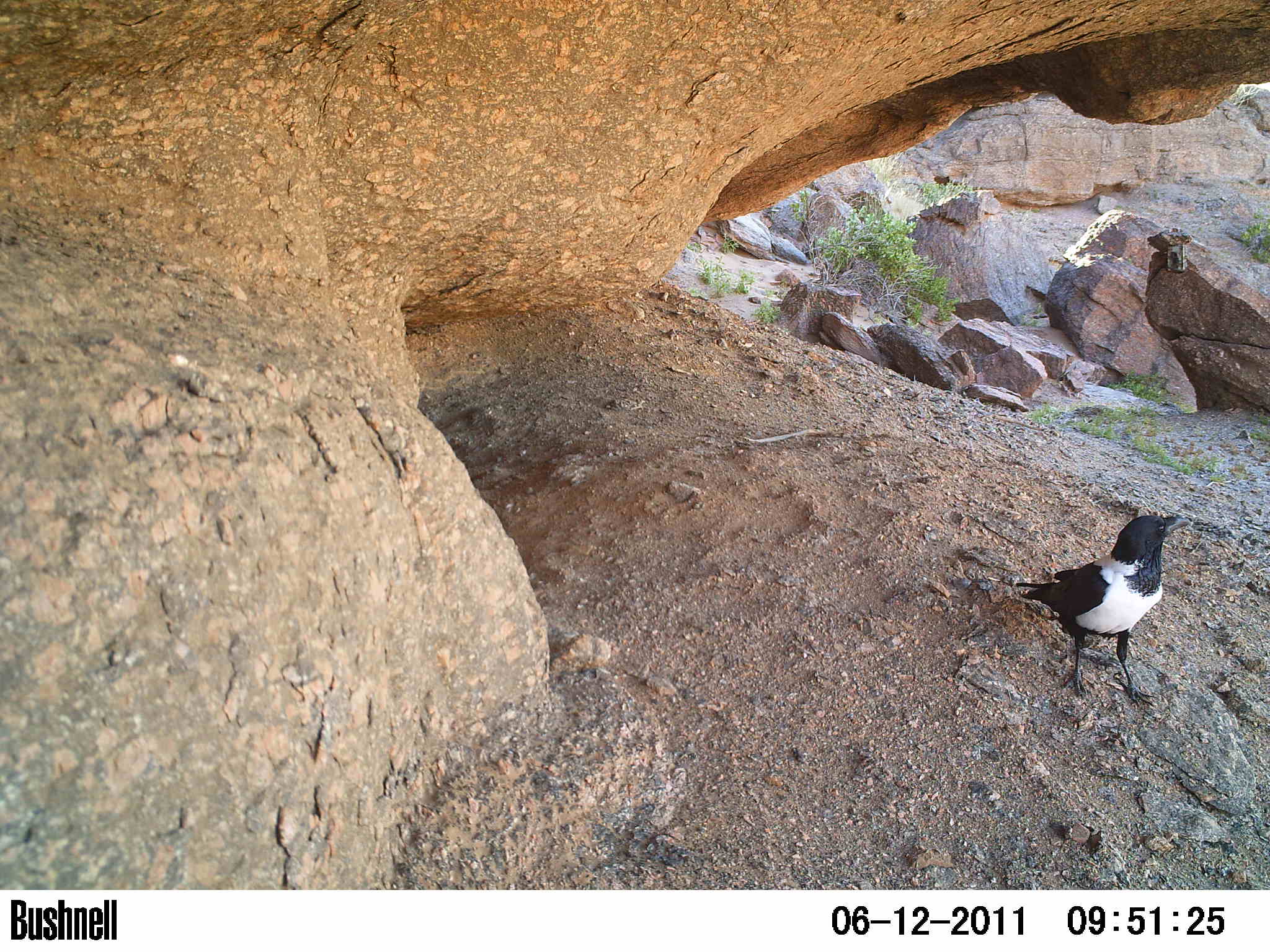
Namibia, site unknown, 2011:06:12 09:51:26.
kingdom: Animalia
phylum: Chordata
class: Aves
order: Passeriformes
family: Corvidae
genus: Corvus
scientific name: Corvus albus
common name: pied crow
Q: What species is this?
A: Corvus albus (pied crow).